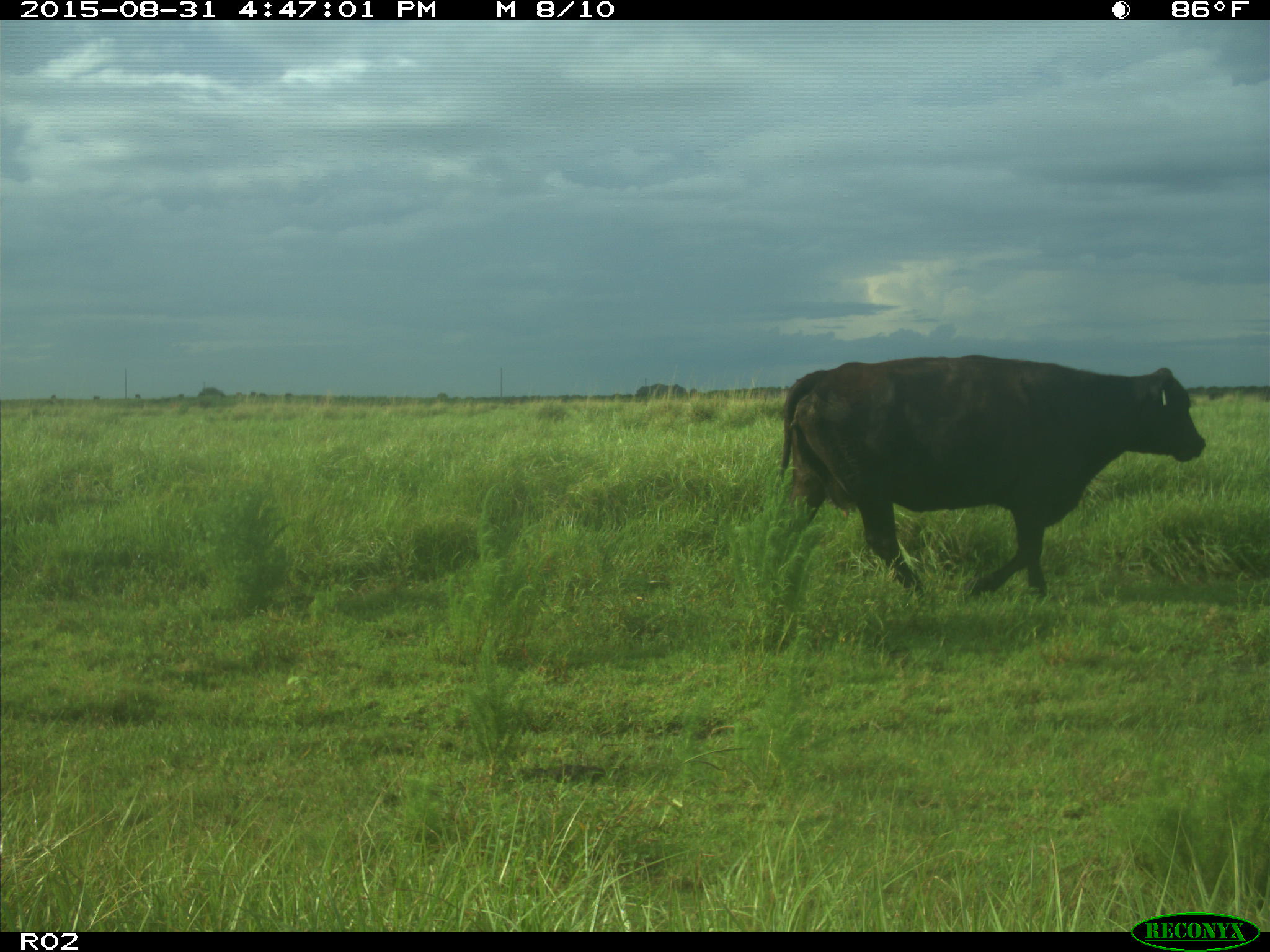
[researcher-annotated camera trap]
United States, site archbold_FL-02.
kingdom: Animalia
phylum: Chordata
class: Mammalia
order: Artiodactyla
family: Bovidae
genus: Bos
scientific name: Bos taurus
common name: domestic cow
Bos taurus (domestic cow).